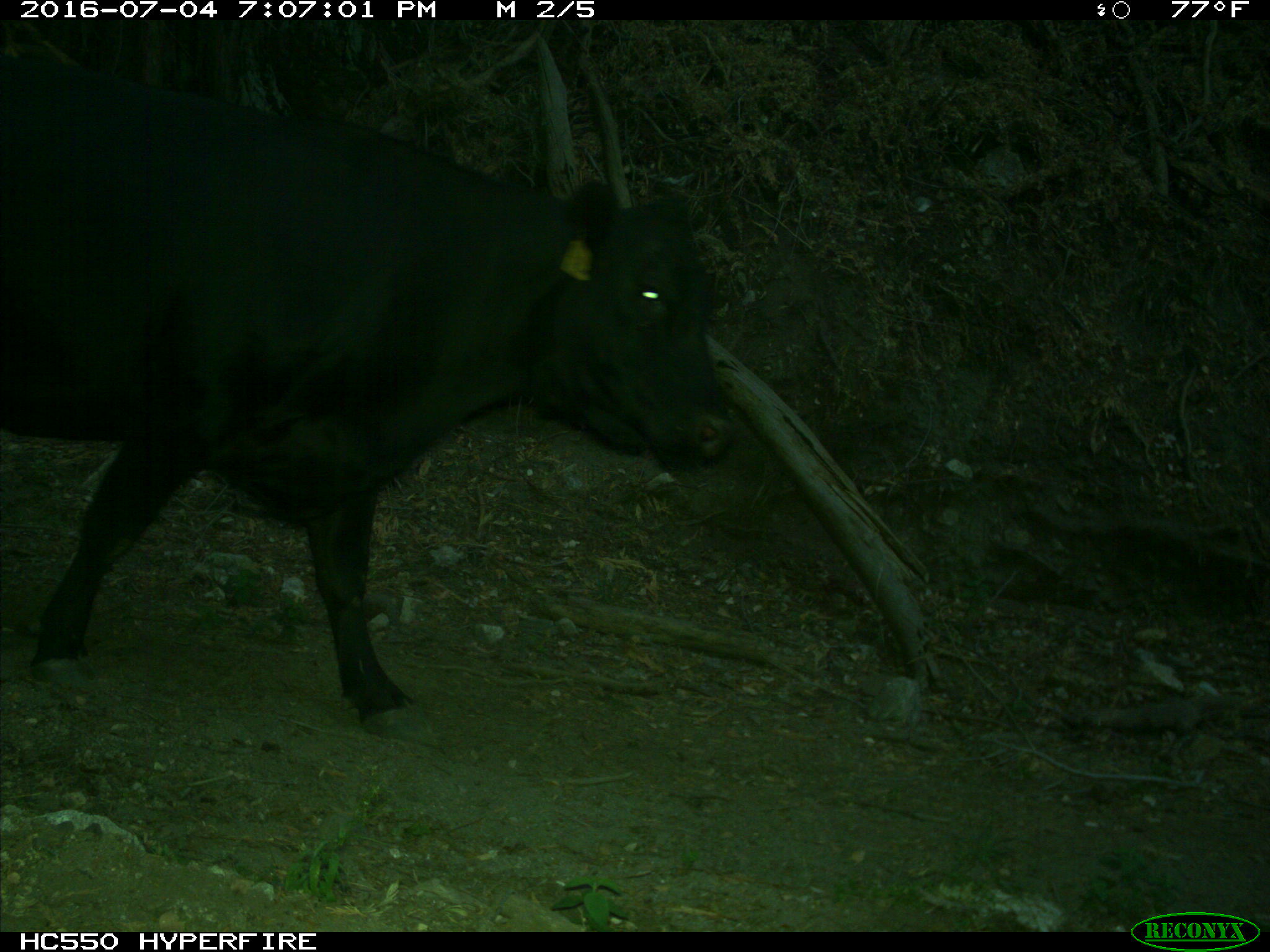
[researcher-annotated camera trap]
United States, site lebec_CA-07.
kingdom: Animalia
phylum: Chordata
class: Mammalia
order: Artiodactyla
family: Bovidae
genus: Bos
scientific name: Bos taurus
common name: domestic cow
Bos taurus (domestic cow).